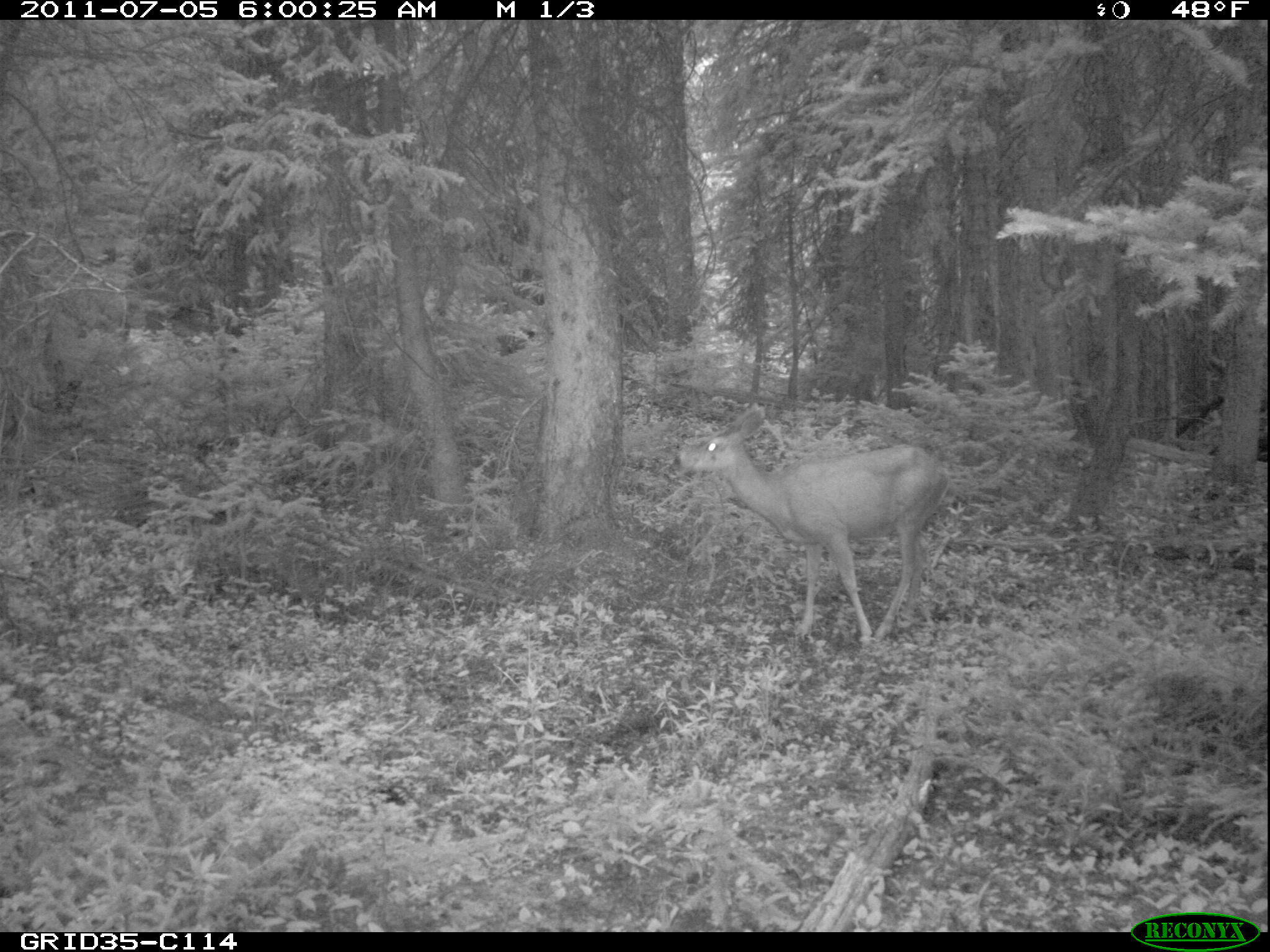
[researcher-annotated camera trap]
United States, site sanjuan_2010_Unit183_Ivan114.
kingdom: Animalia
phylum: Chordata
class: Mammalia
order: Artiodactyla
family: Cervidae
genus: Odocoileus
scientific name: Odocoileus hemionus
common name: mule deer